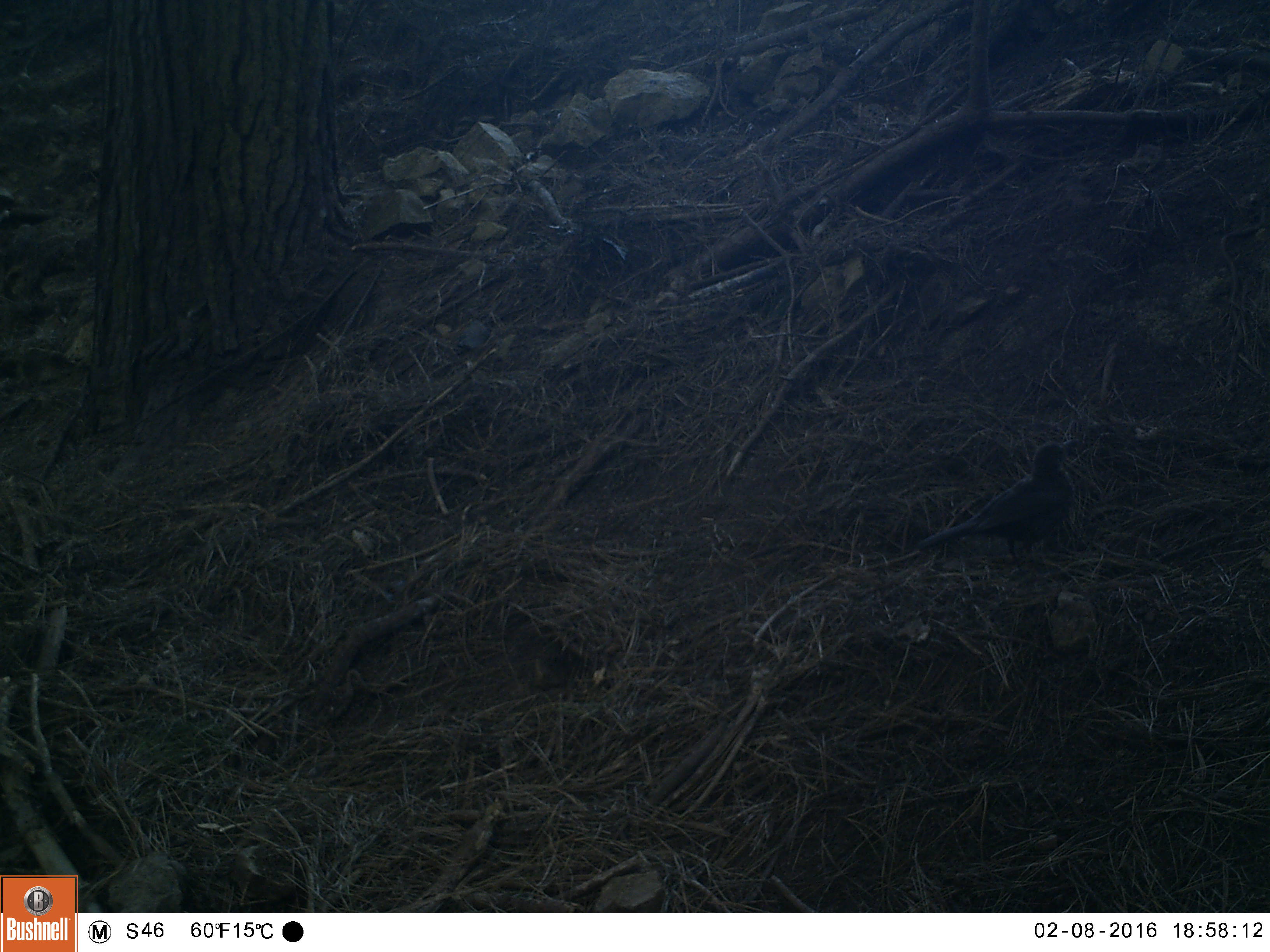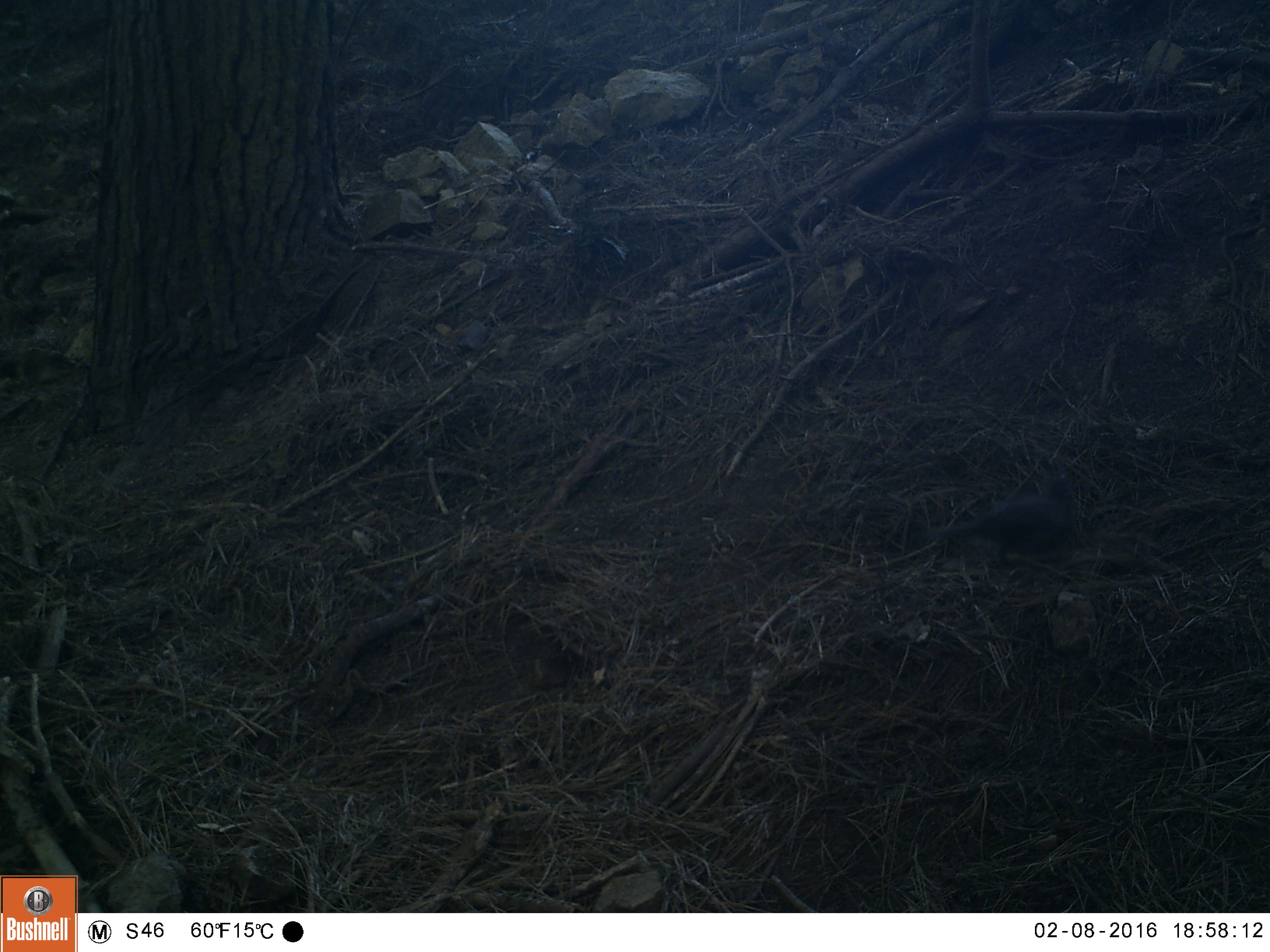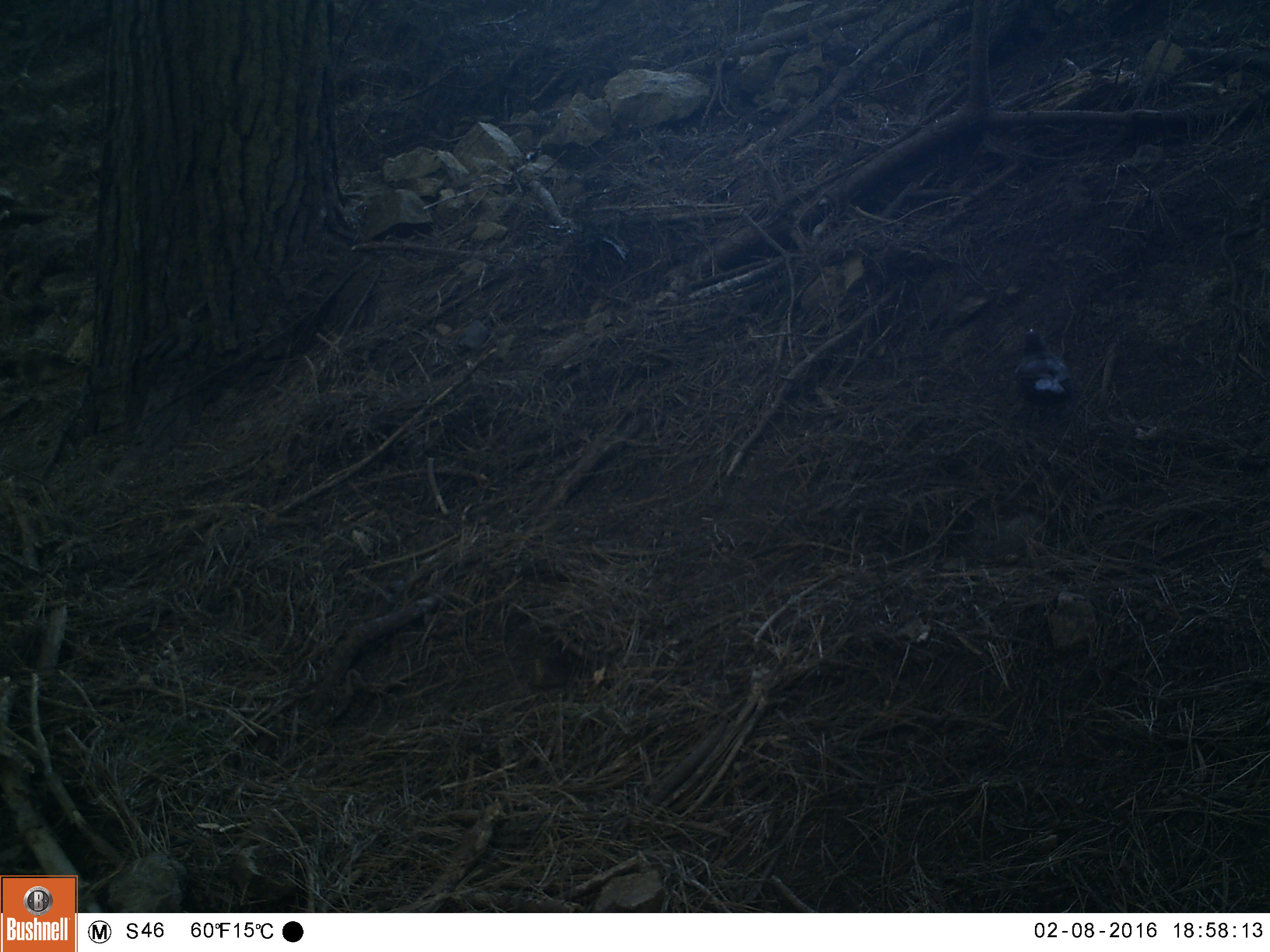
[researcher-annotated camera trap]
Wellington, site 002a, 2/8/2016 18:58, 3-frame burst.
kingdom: Animalia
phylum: Chordata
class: Aves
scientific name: Aves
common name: bird